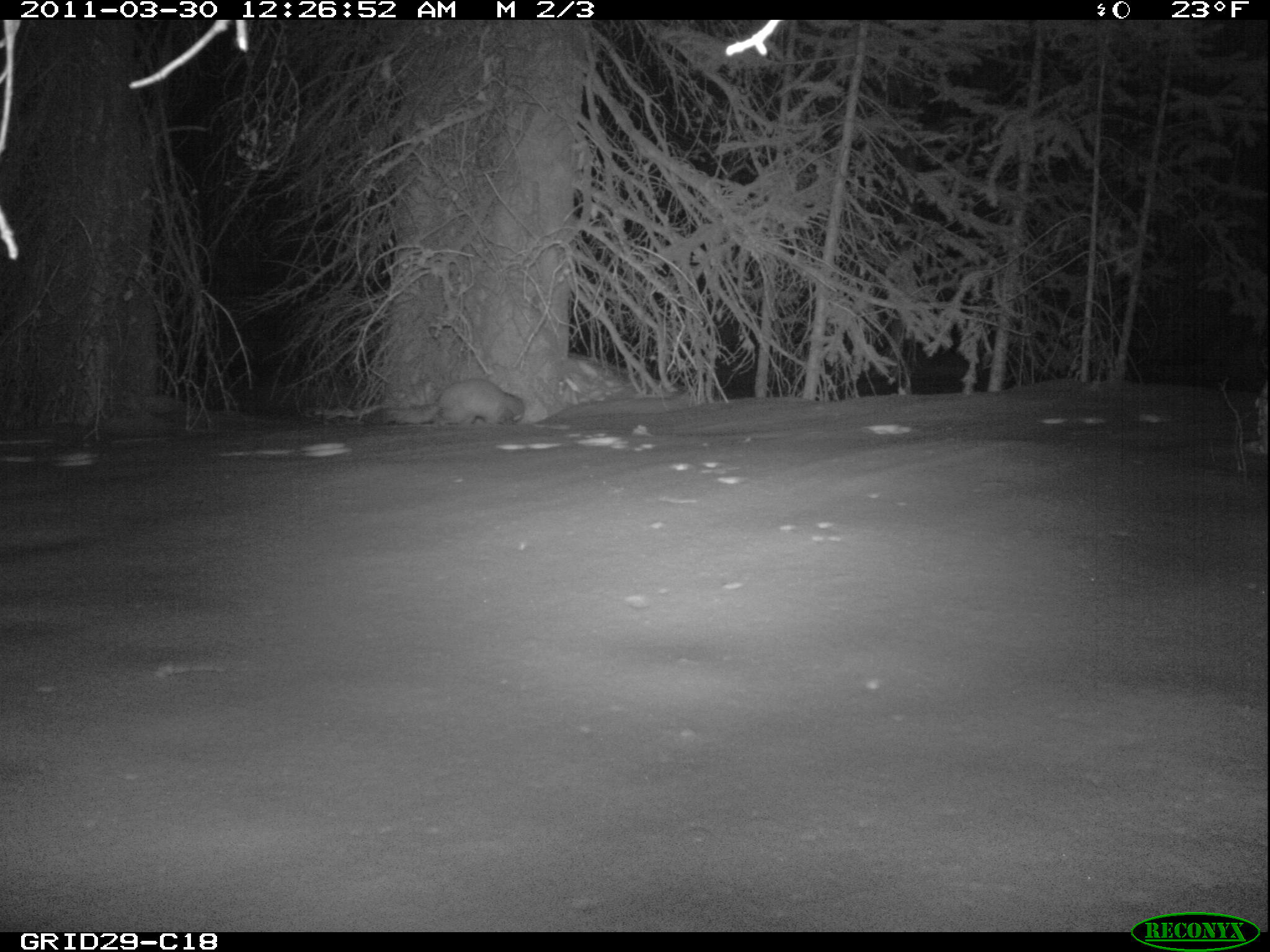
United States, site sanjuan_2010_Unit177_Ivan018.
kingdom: Animalia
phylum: Chordata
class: Mammalia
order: Carnivora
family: Mustelidae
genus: Martes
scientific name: Martes americana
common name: american marten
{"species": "Martes americana (american marten)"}